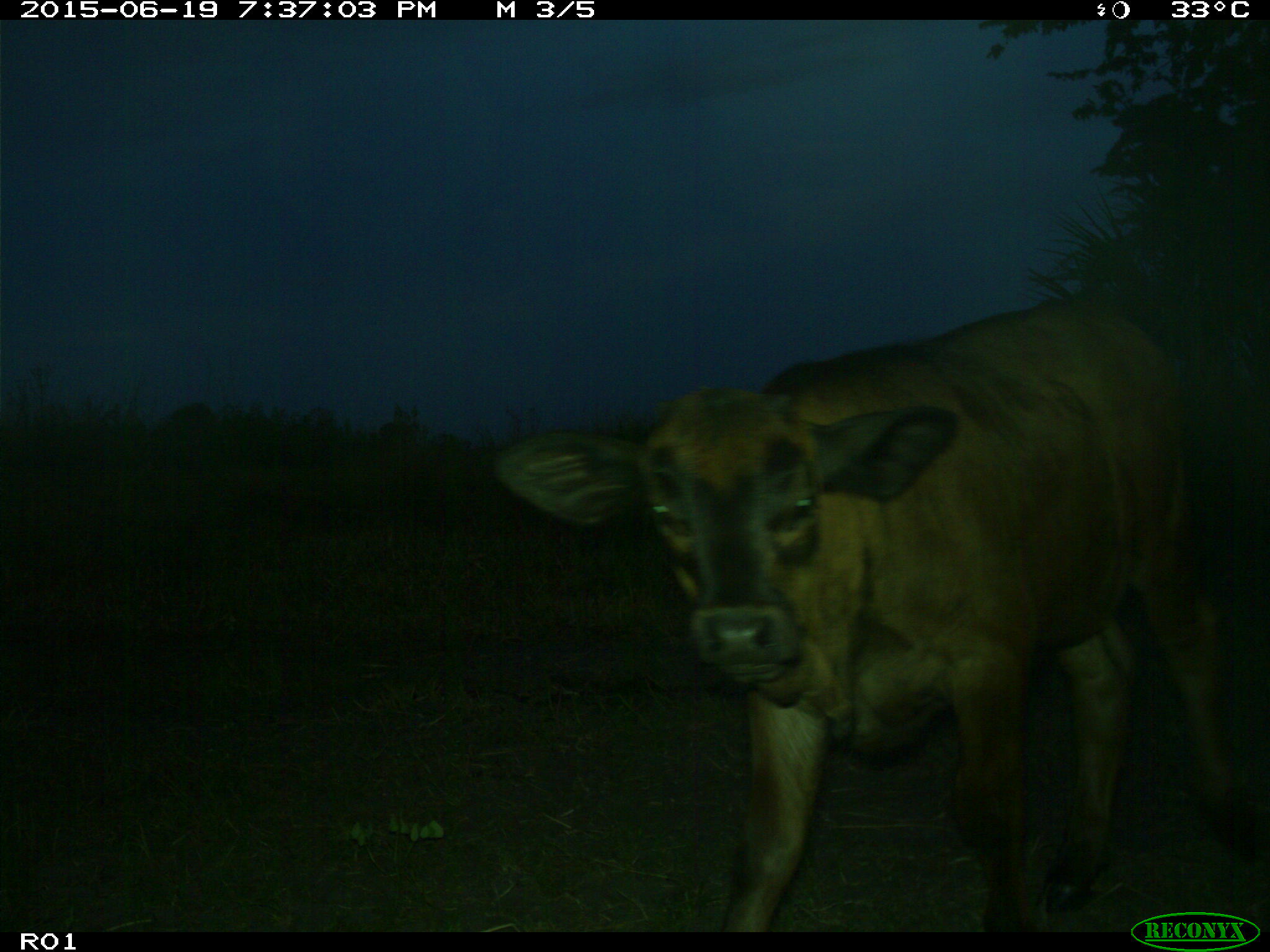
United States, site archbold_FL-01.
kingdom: Animalia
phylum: Chordata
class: Mammalia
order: Artiodactyla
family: Bovidae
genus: Bos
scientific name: Bos taurus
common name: domestic cow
Bos taurus (domestic cow).